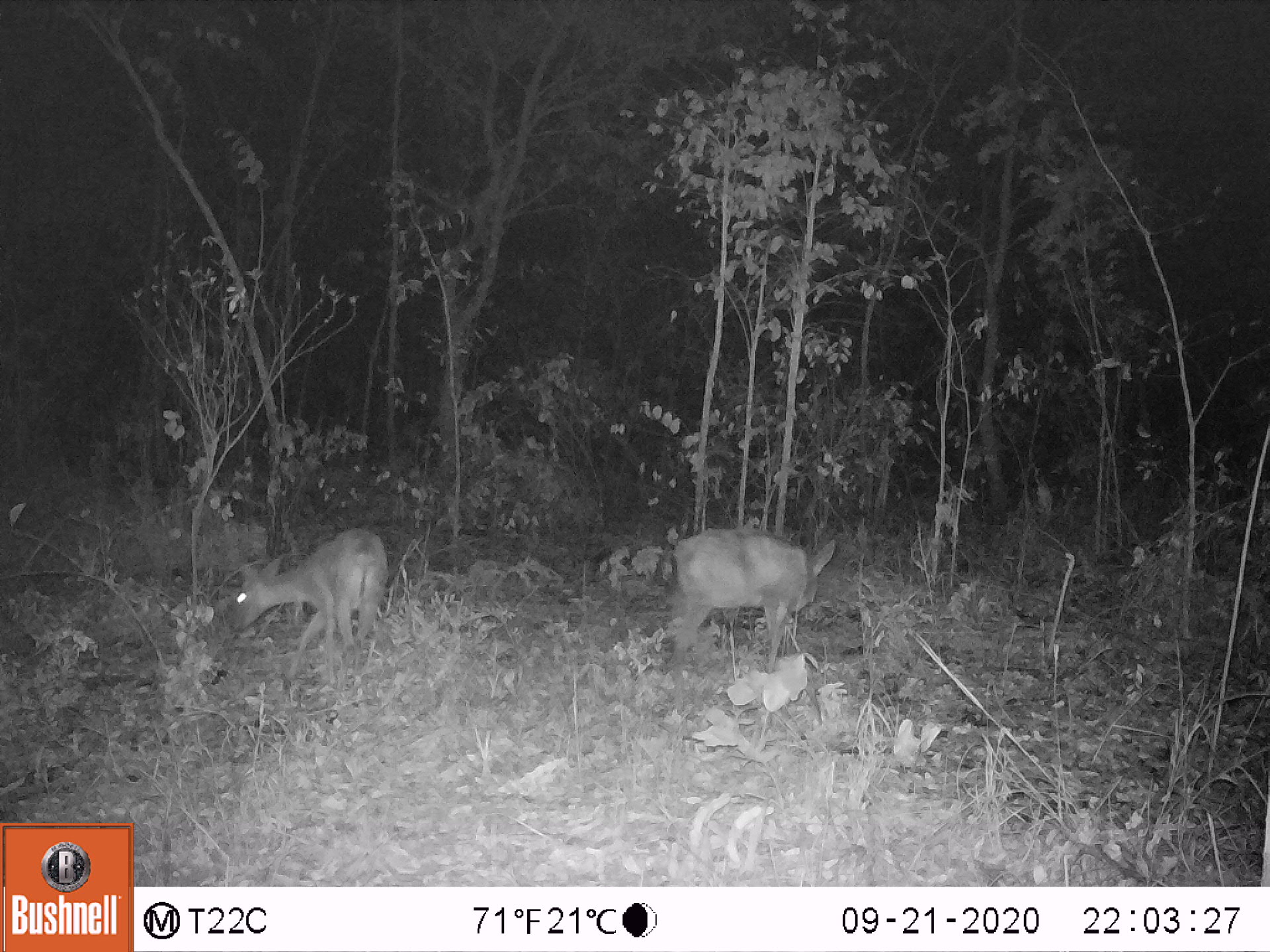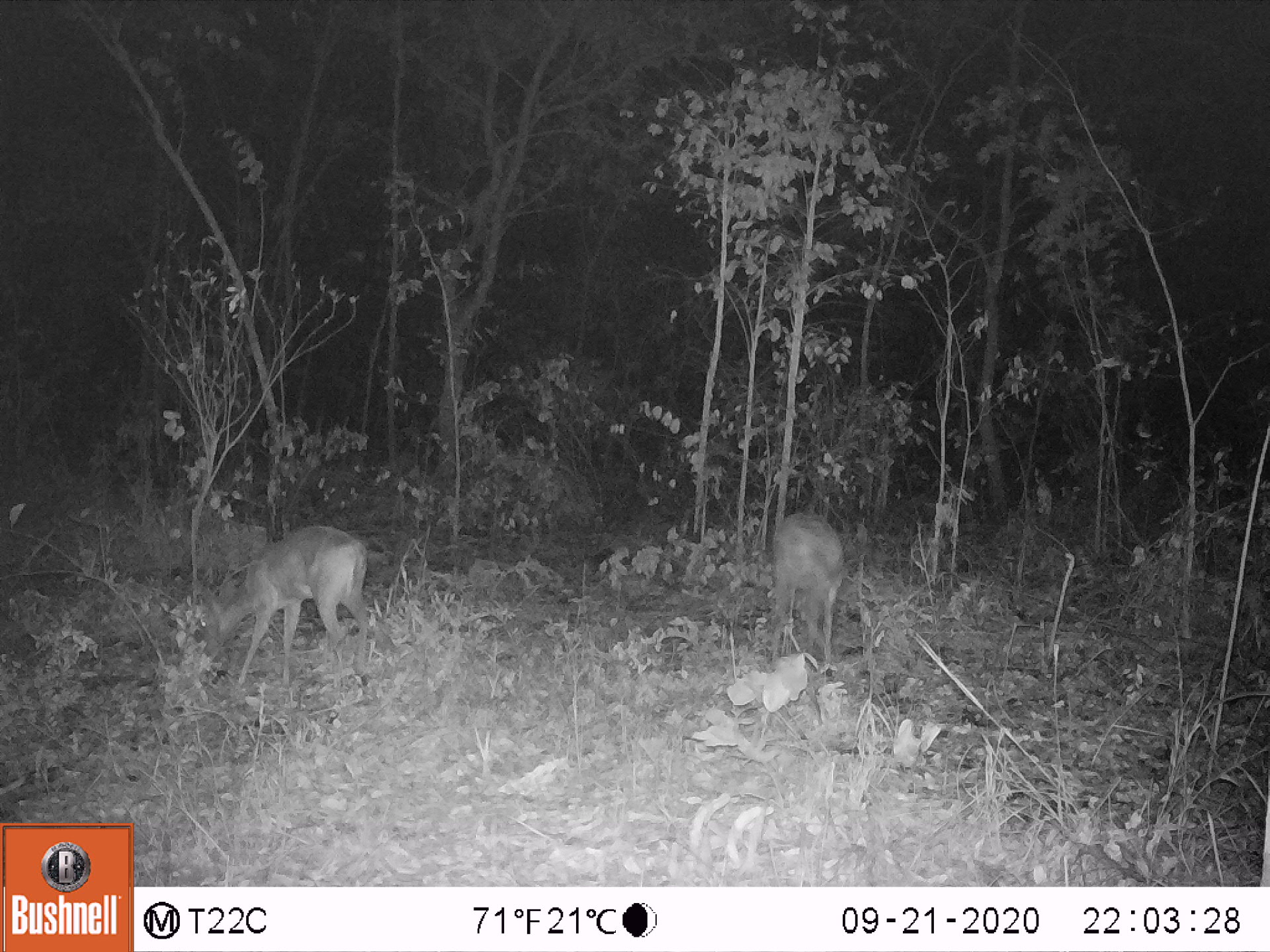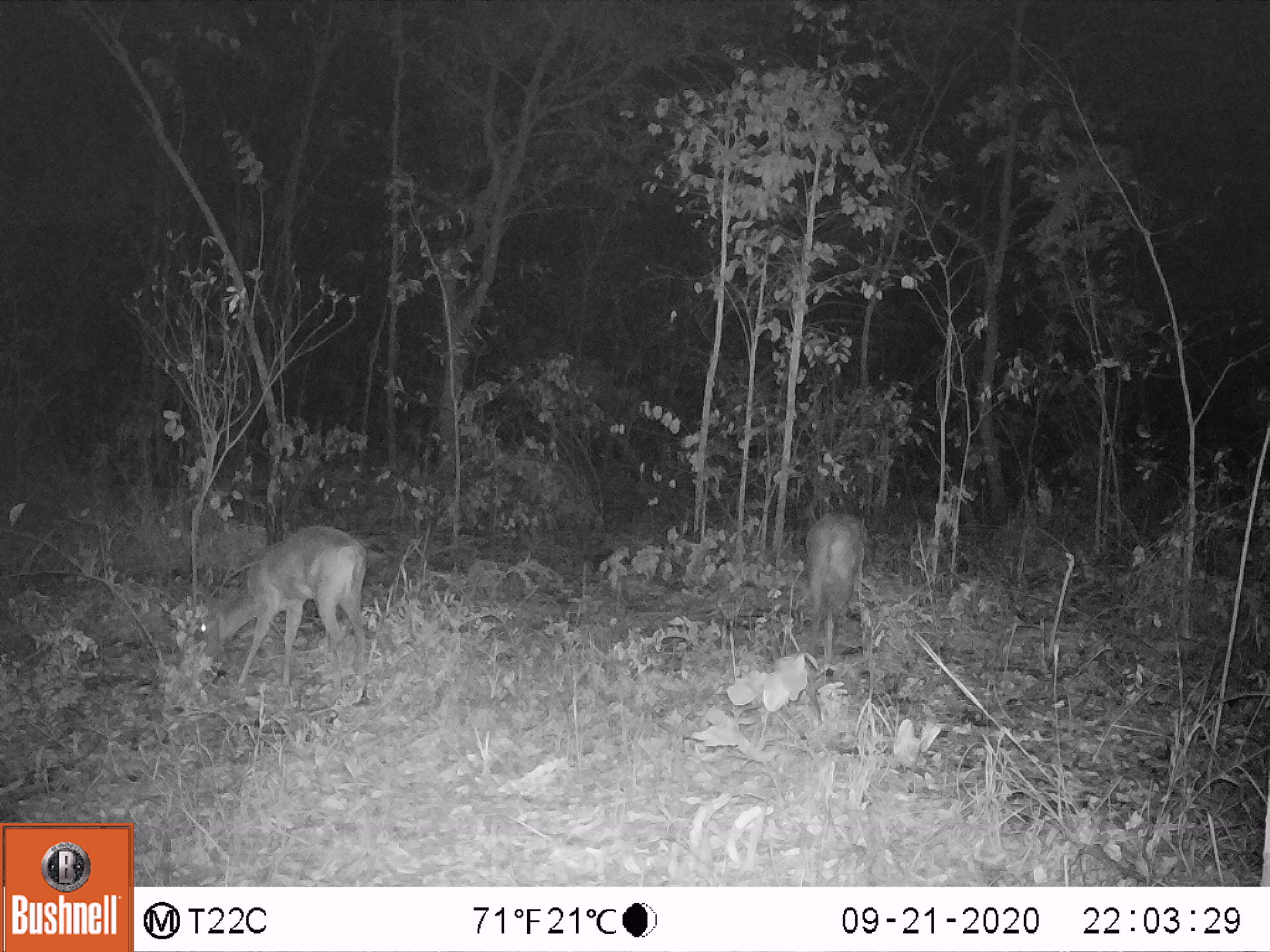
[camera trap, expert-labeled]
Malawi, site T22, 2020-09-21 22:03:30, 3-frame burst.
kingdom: Animalia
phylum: Chordata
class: Mammalia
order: Artiodactyla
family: Bovidae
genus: Sylvicapra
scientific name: Sylvicapra grimmia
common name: common duiker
Common duiker (Sylvicapra grimmia), count 2.